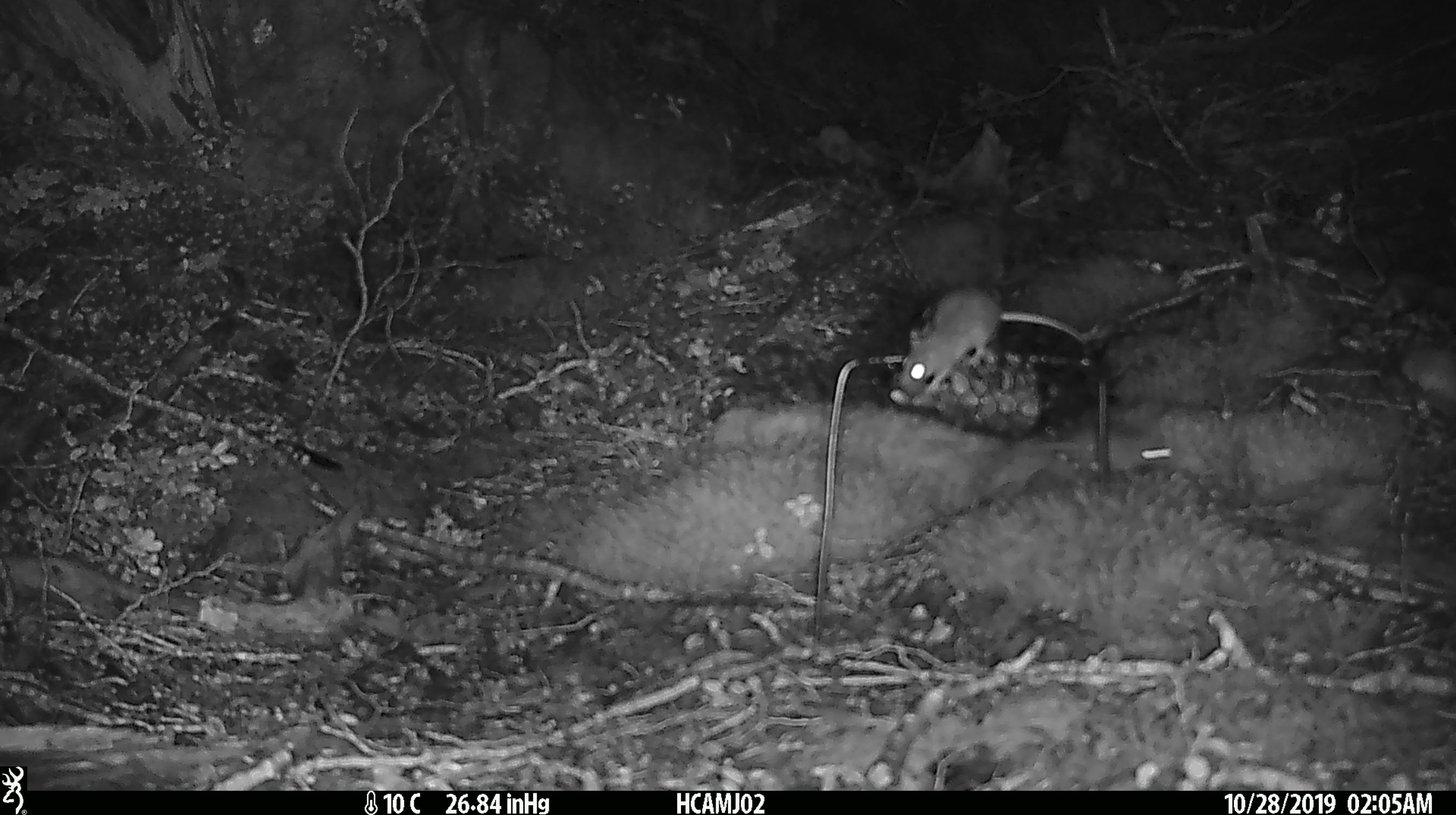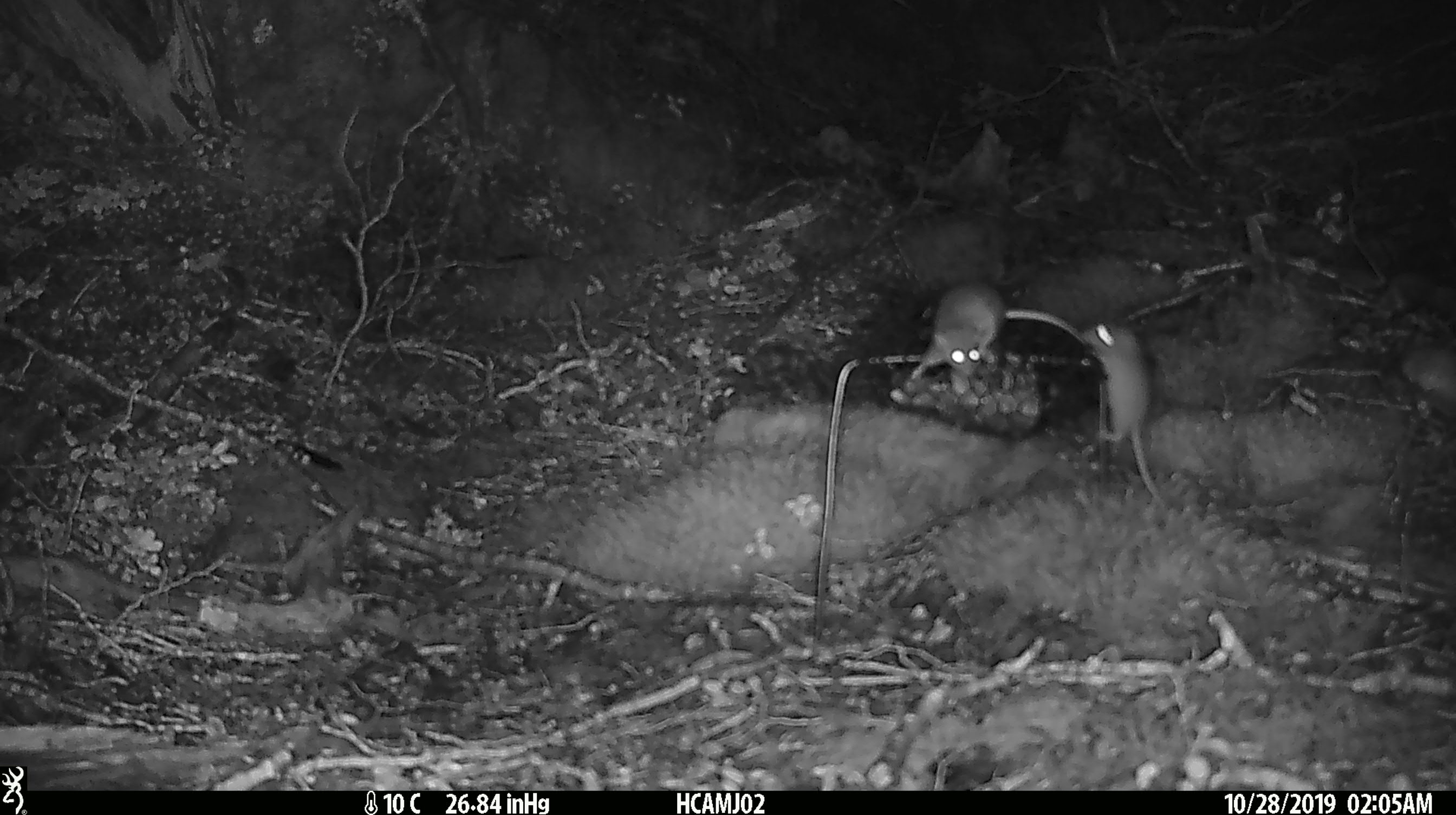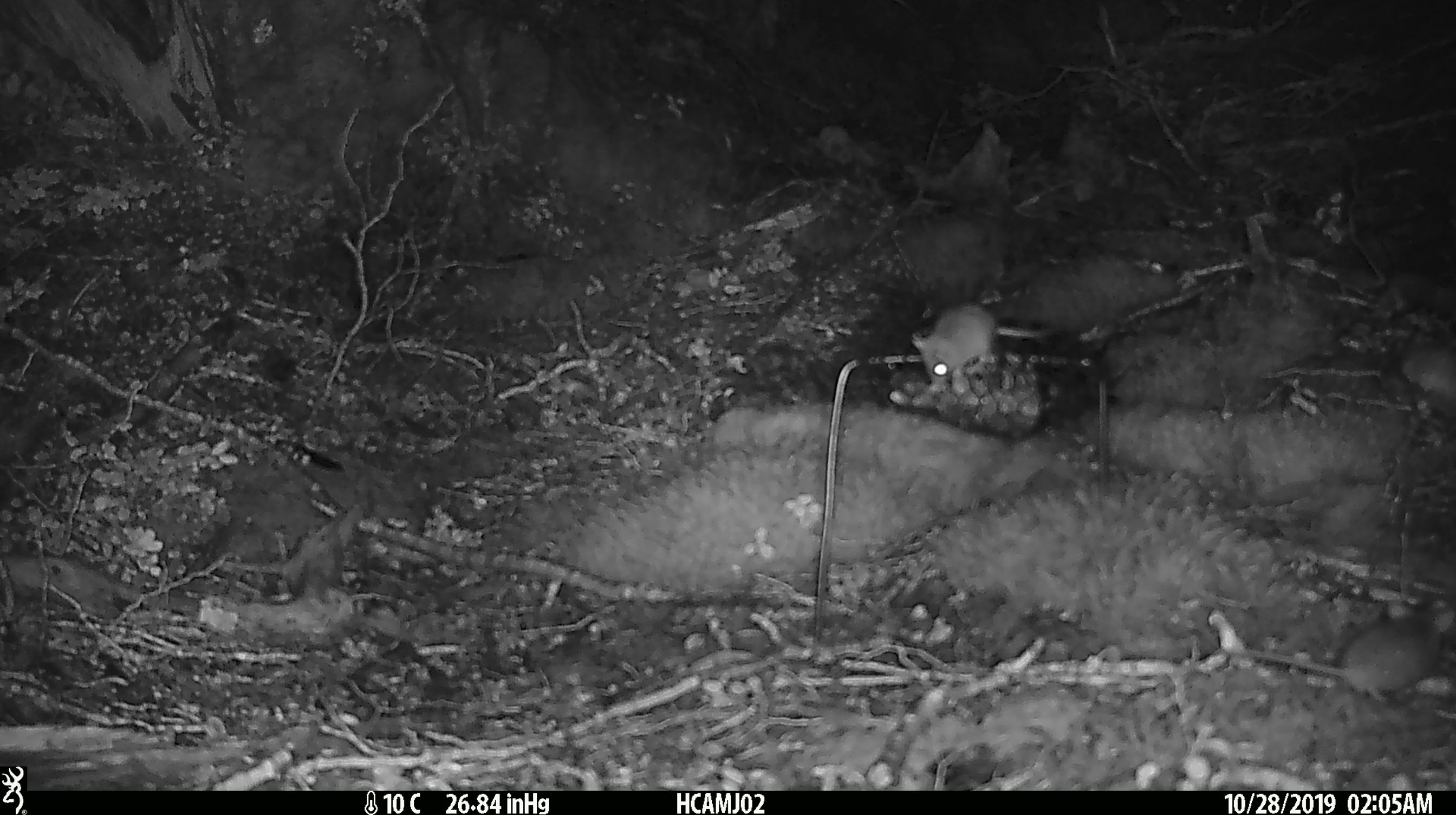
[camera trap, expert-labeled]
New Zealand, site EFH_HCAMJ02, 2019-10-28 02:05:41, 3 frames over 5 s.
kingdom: Animalia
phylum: Chordata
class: Mammalia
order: Rodentia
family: Muridae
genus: Mus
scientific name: Mus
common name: mouse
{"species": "mouse (Mus)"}